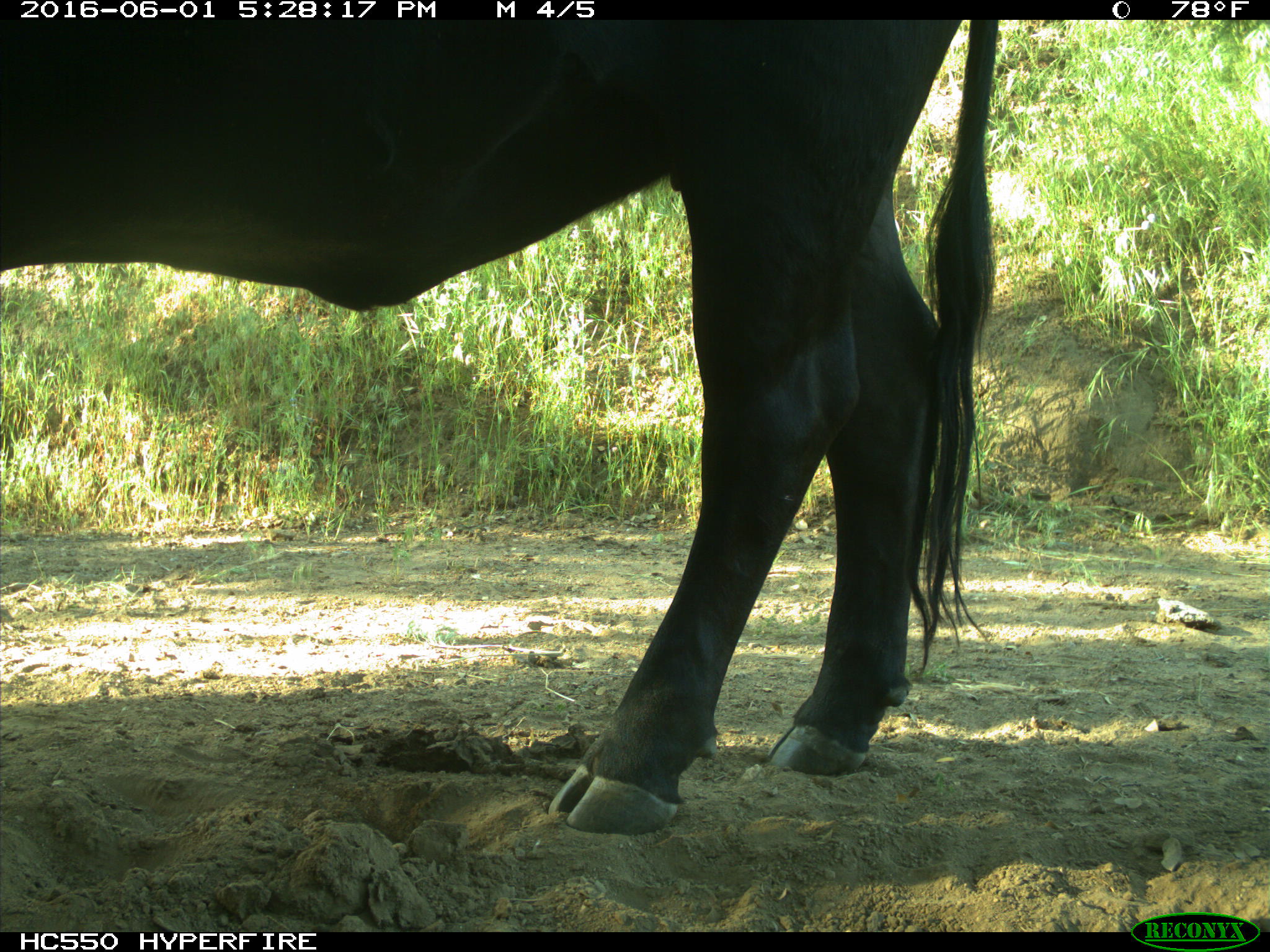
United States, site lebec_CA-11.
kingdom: Animalia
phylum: Chordata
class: Mammalia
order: Artiodactyla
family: Bovidae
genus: Bos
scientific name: Bos taurus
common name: domestic cow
Bos taurus (domestic cow).